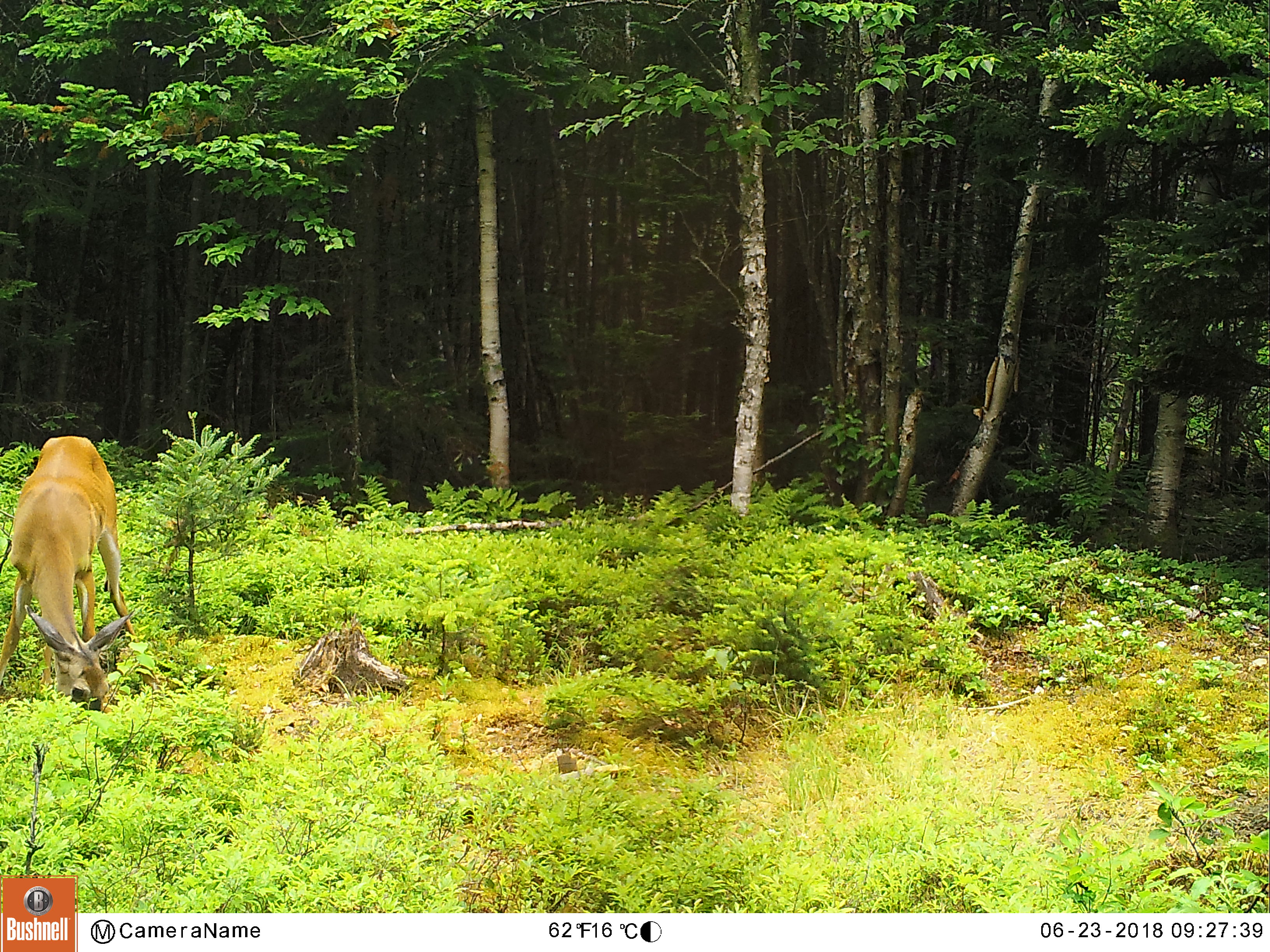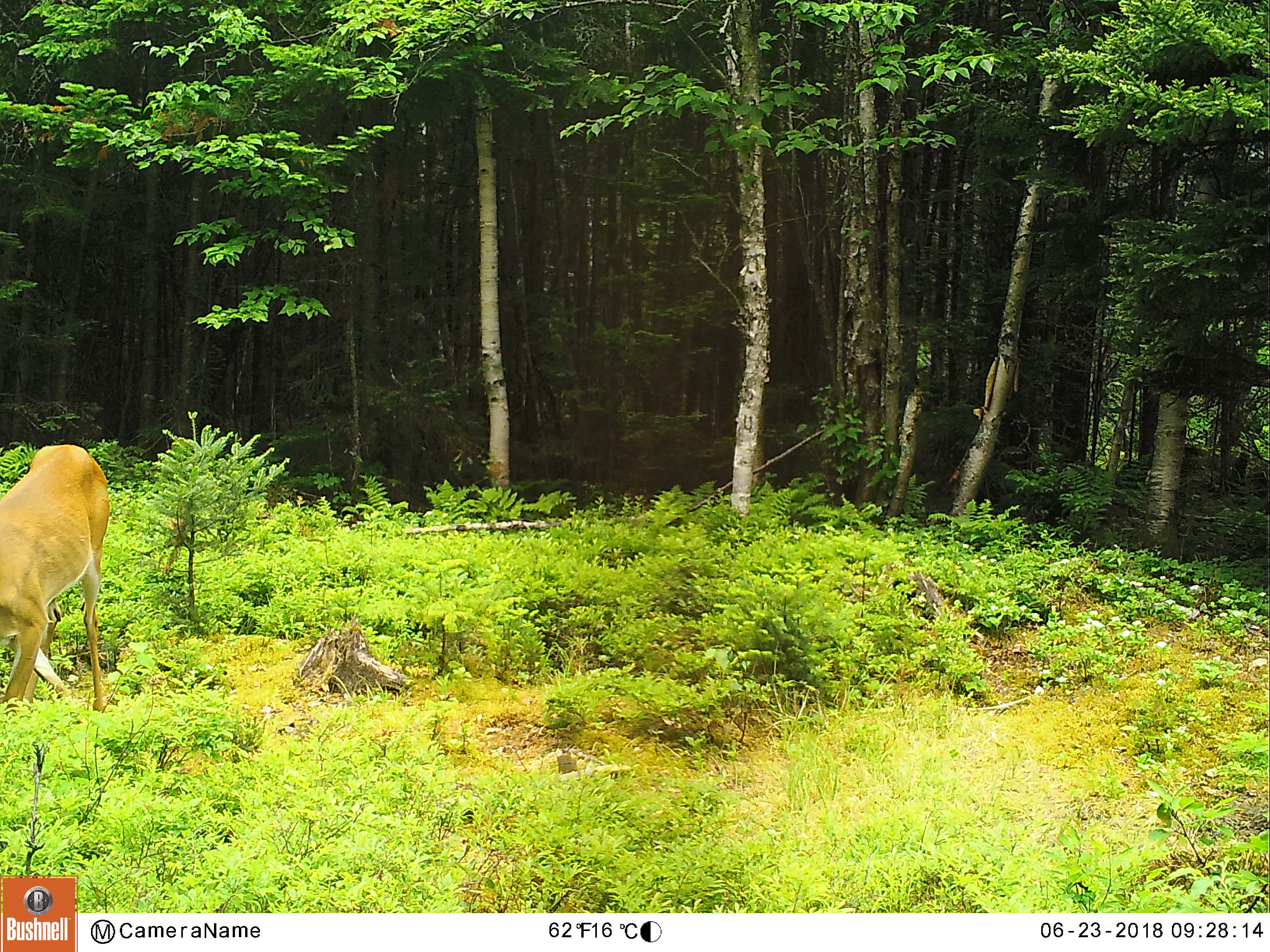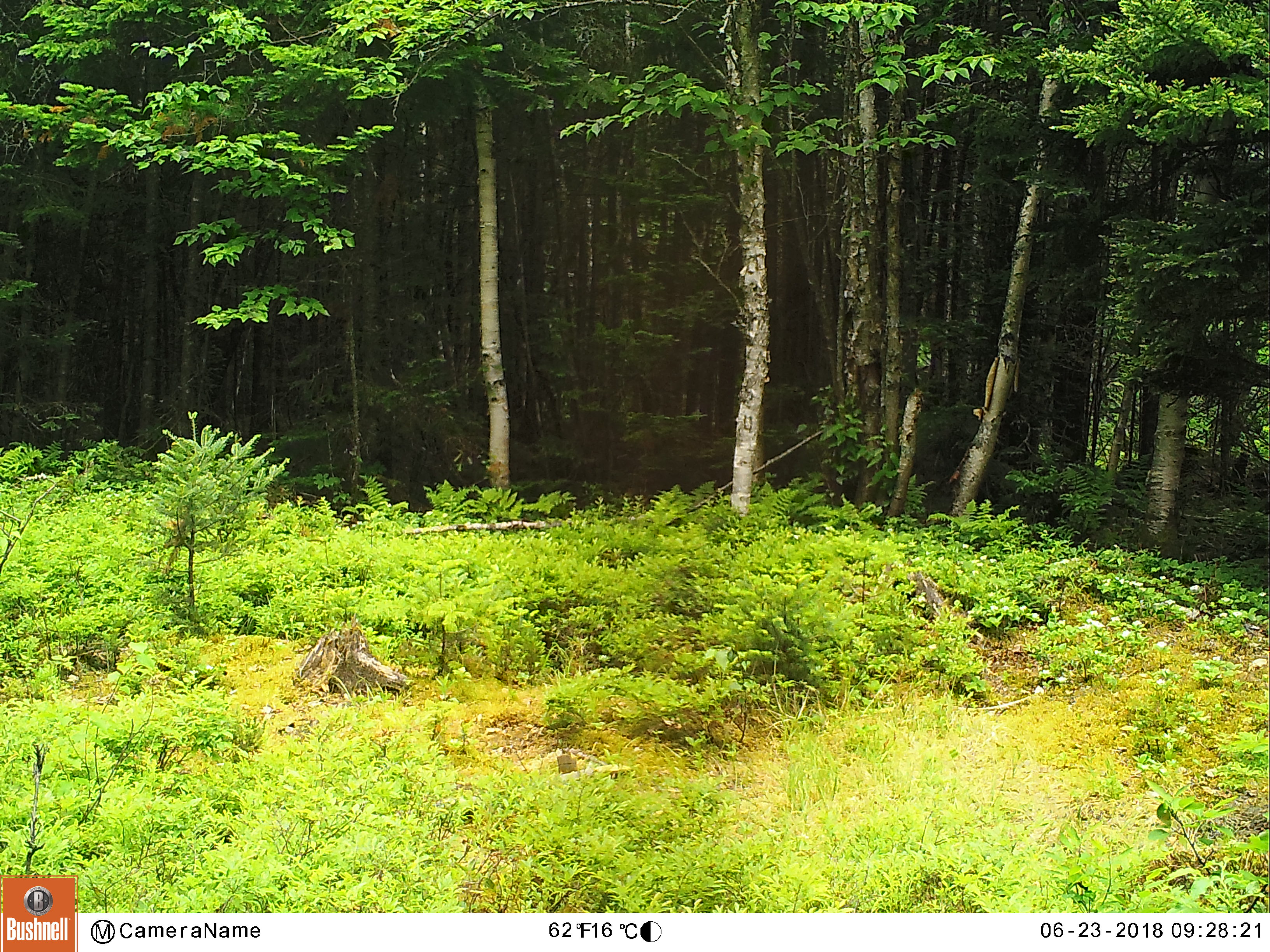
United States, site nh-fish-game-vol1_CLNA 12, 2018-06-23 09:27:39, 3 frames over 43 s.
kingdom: Animalia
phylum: Chordata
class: Mammalia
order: Artiodactyla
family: Cervidae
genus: Odocoileus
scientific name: Odocoileus virginianus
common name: white-tailed deer